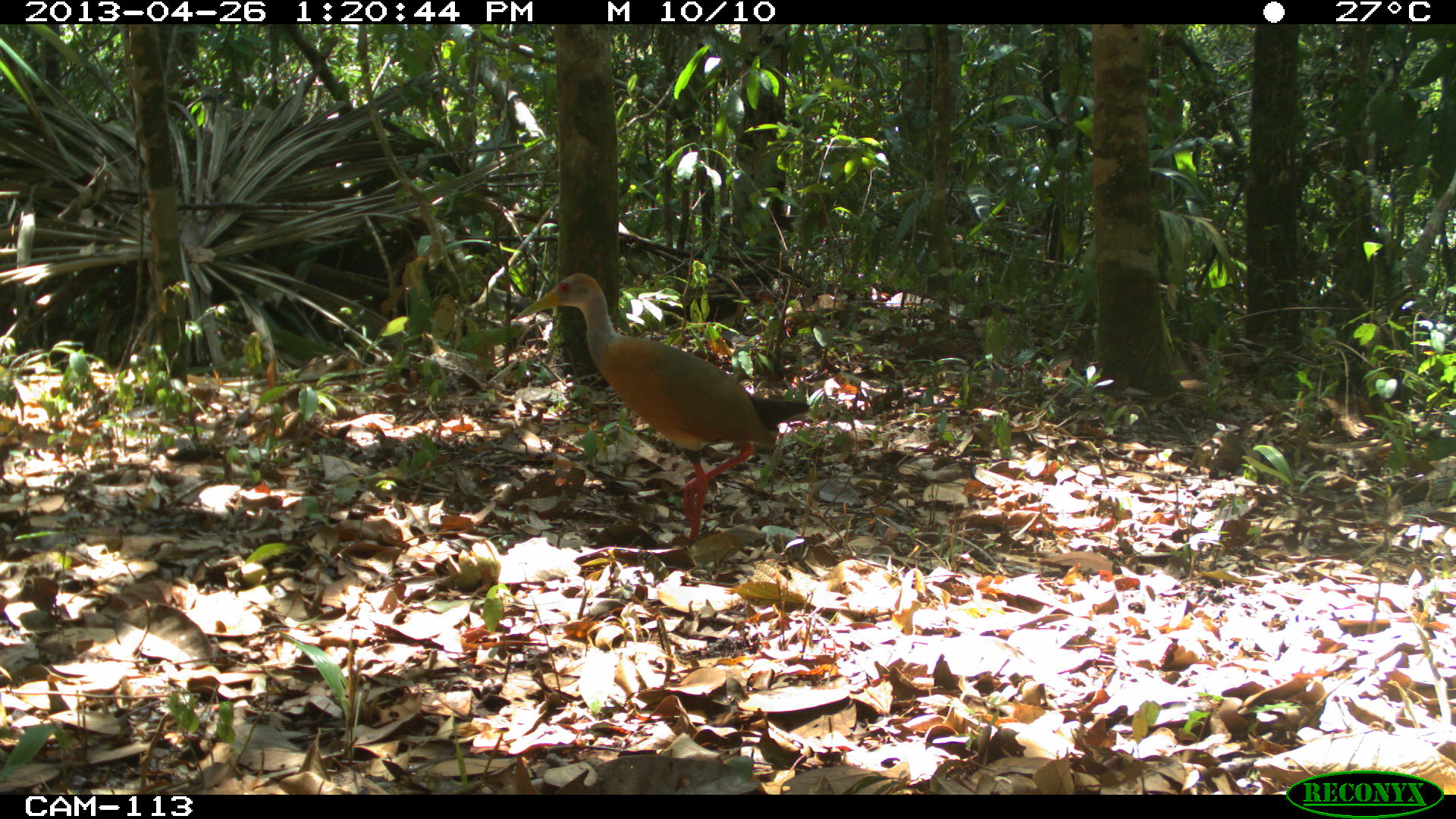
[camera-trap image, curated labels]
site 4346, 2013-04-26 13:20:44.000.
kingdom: Animalia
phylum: Chordata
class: Aves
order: Gruiformes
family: Rallidae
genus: Aramides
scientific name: Aramides cajaneus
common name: gray-necked wood-rail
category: aramides cajanea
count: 1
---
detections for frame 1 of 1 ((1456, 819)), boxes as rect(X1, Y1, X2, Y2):
aramides cajanea: rect(512, 273, 809, 545)